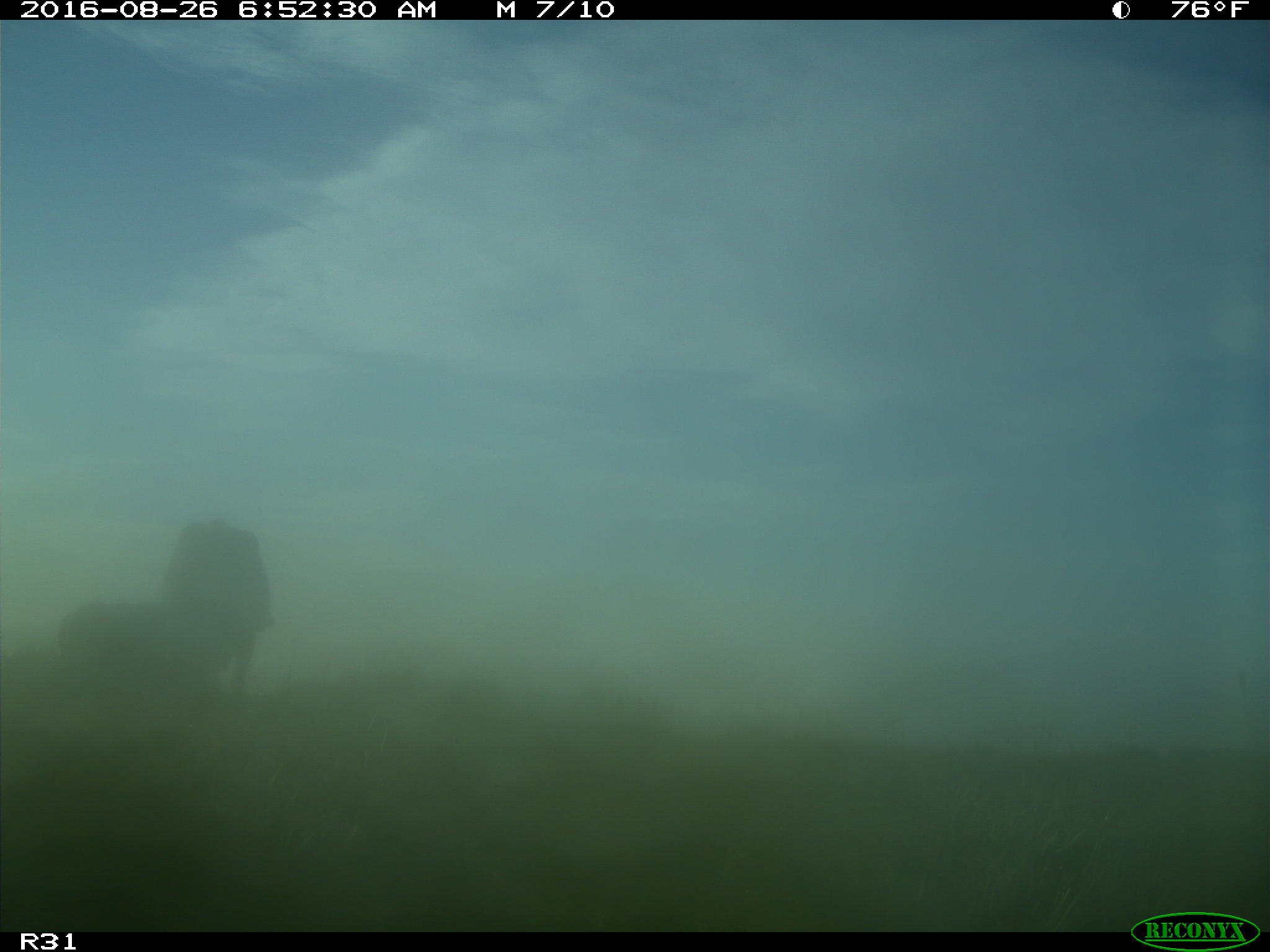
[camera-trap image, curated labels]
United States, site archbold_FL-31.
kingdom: Animalia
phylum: Chordata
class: Mammalia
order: Artiodactyla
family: Bovidae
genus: Bos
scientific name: Bos taurus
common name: domestic cow